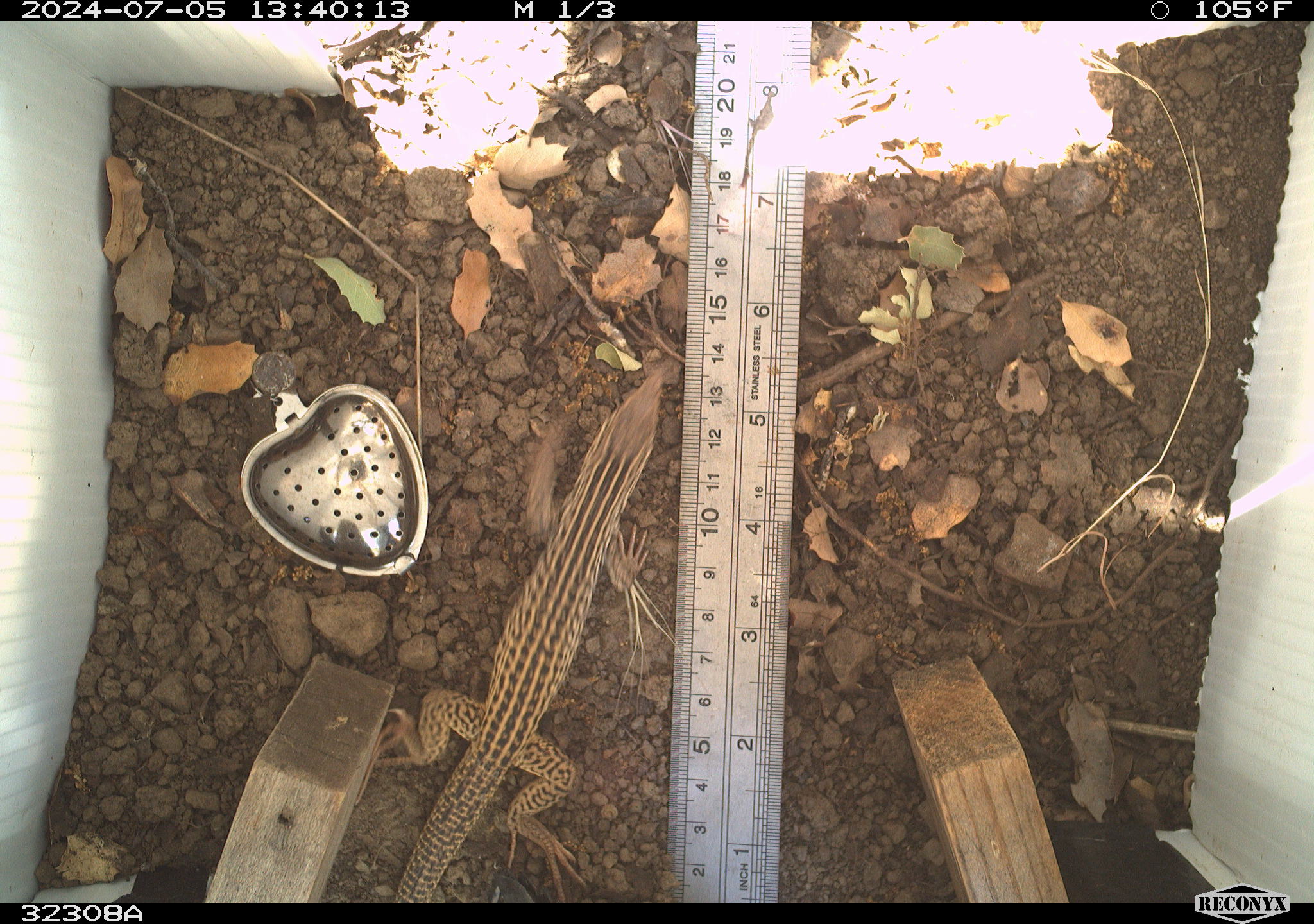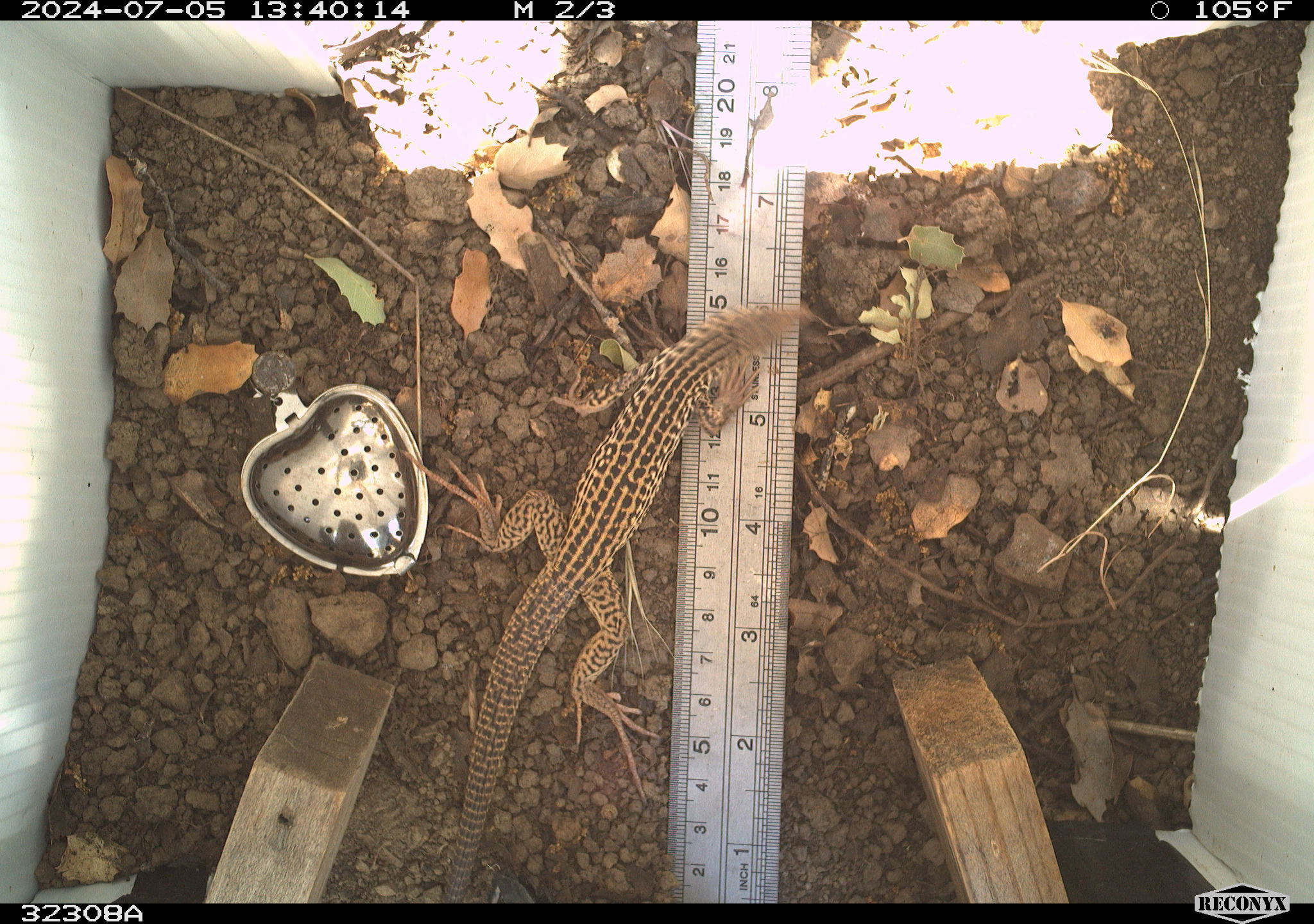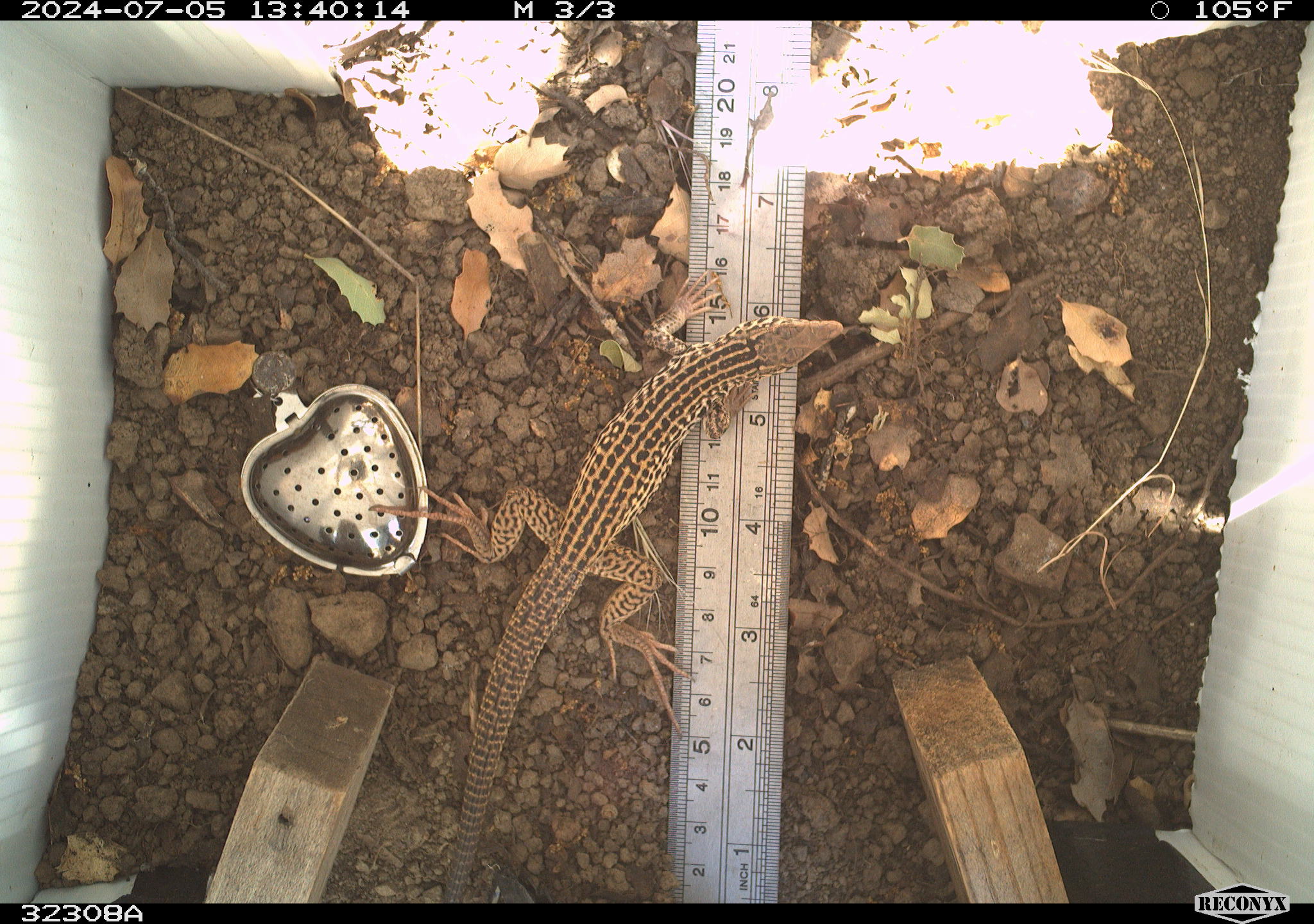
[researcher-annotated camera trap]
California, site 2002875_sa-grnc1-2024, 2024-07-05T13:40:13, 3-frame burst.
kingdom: Animalia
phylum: Chordata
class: Reptilia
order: Squamata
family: Teiidae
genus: Aspidoscelis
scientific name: Aspidoscelis tigris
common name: western whiptail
Western whiptail (Aspidoscelis tigris).